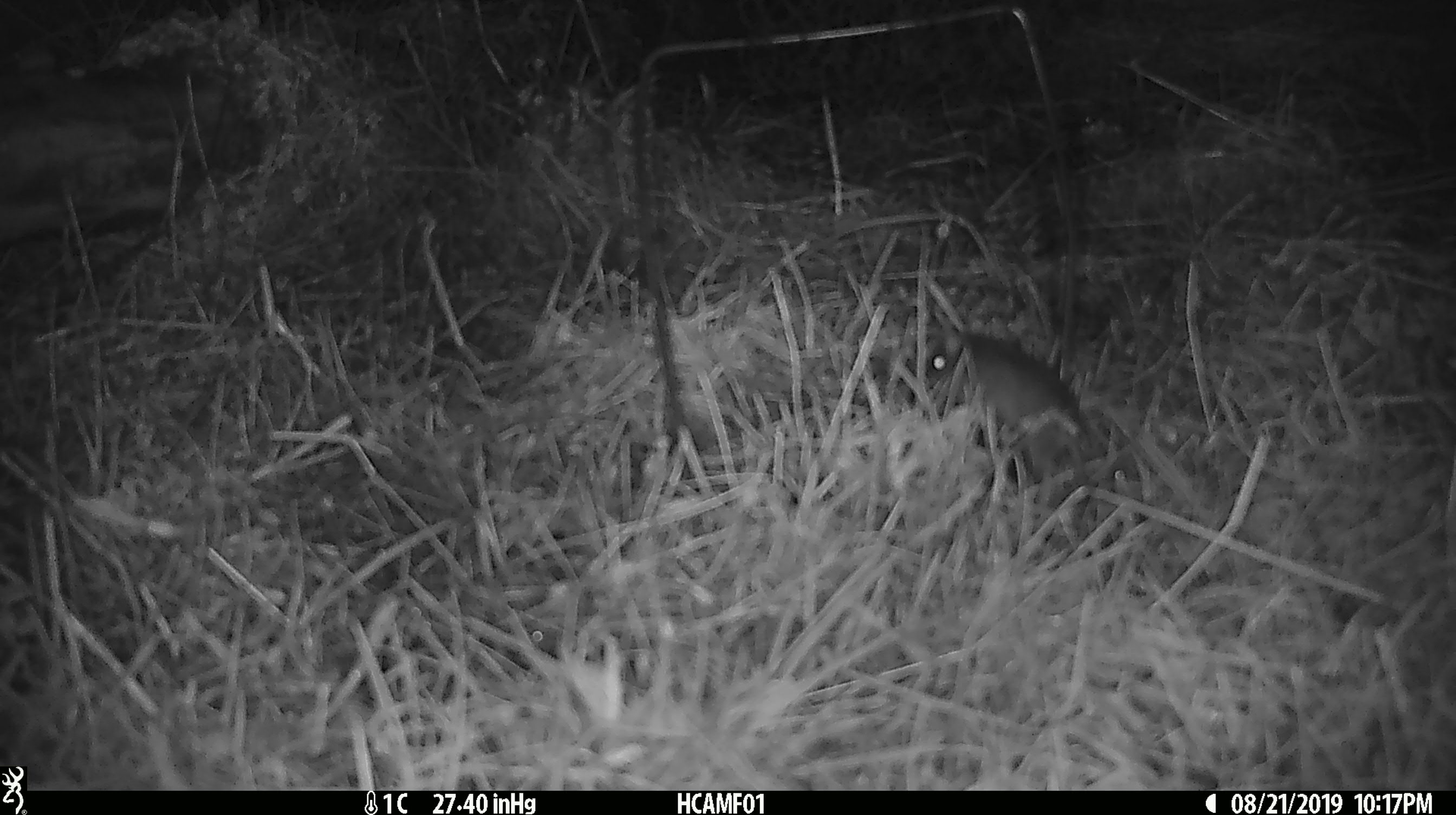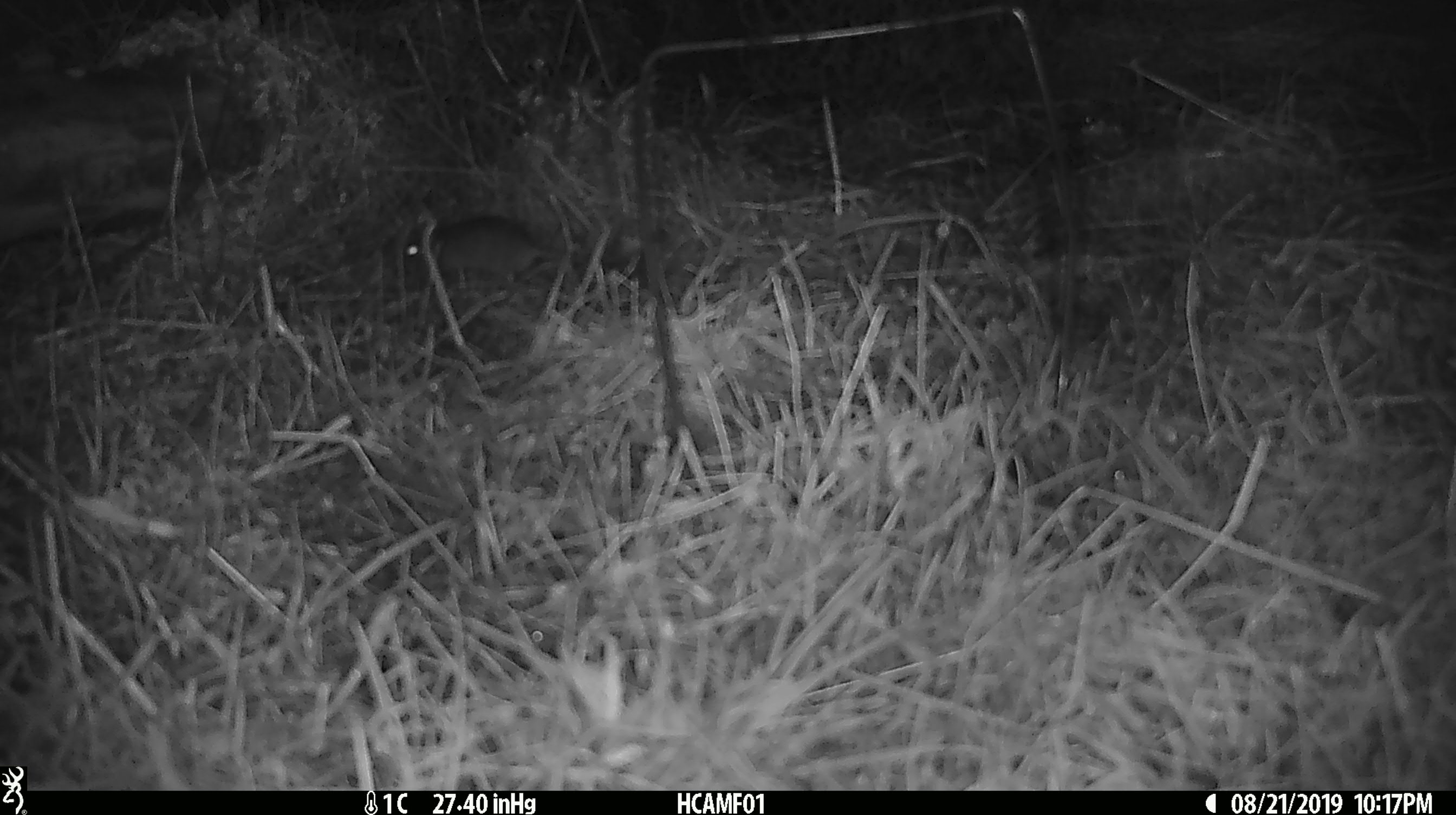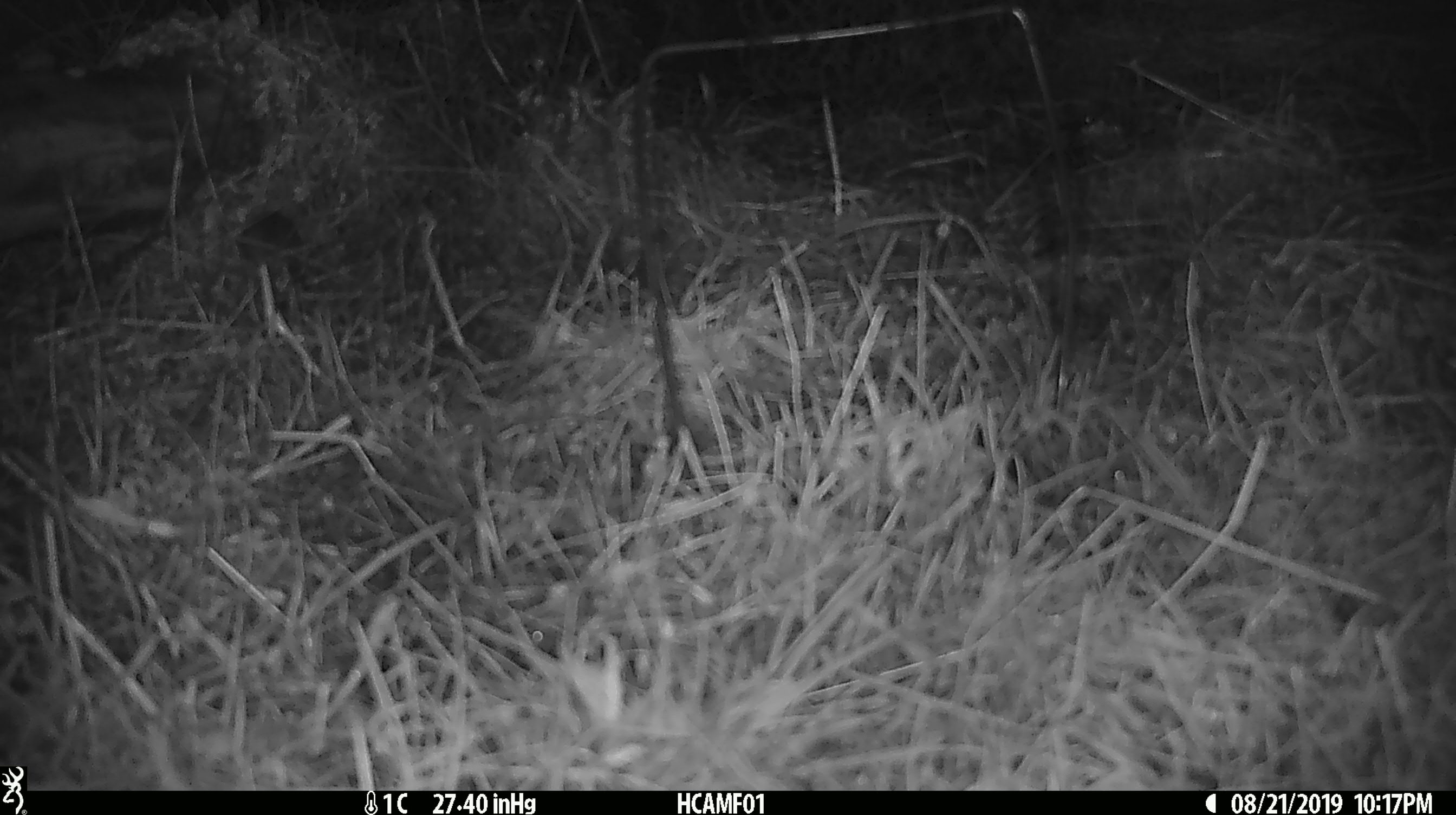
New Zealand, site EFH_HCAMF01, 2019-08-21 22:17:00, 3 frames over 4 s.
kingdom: Animalia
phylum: Chordata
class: Mammalia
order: Rodentia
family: Muridae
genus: Mus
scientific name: Mus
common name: mouse